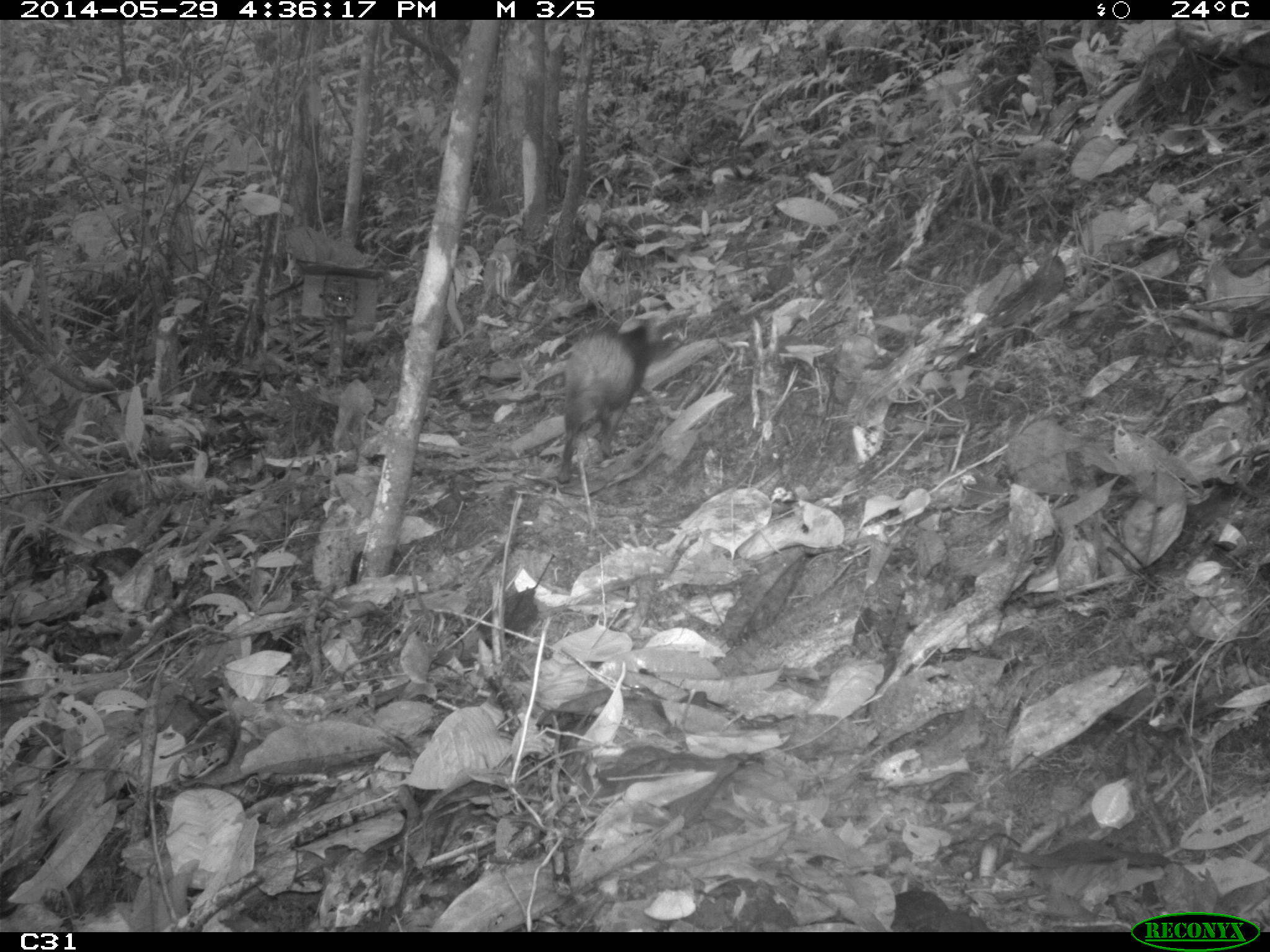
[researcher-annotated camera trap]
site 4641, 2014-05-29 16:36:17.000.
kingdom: Animalia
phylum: Chordata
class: Mammalia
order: Rodentia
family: Dasyproctidae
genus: Dasyprocta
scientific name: Dasyprocta leporina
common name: red-rumped agouti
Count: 1.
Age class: adult.